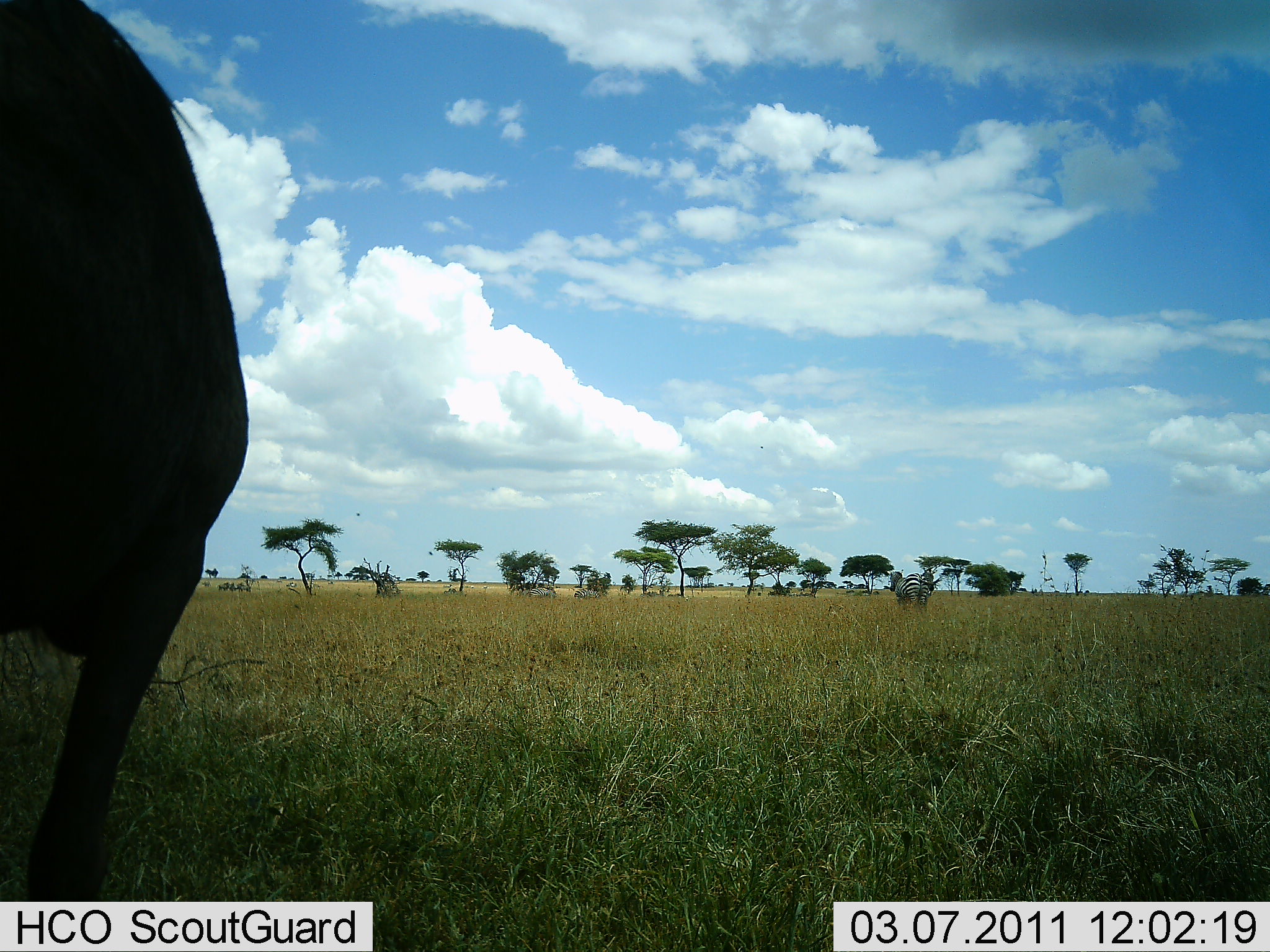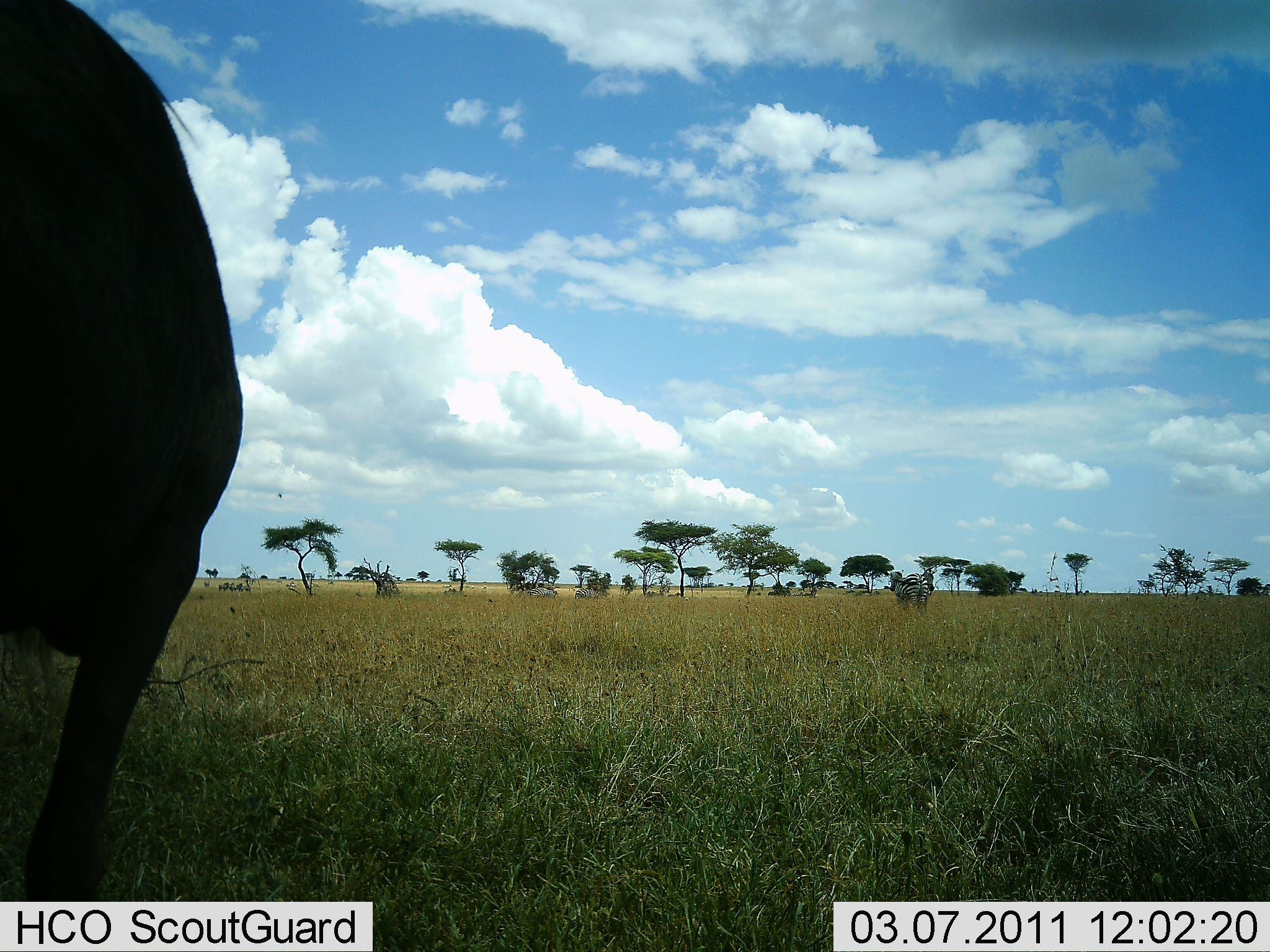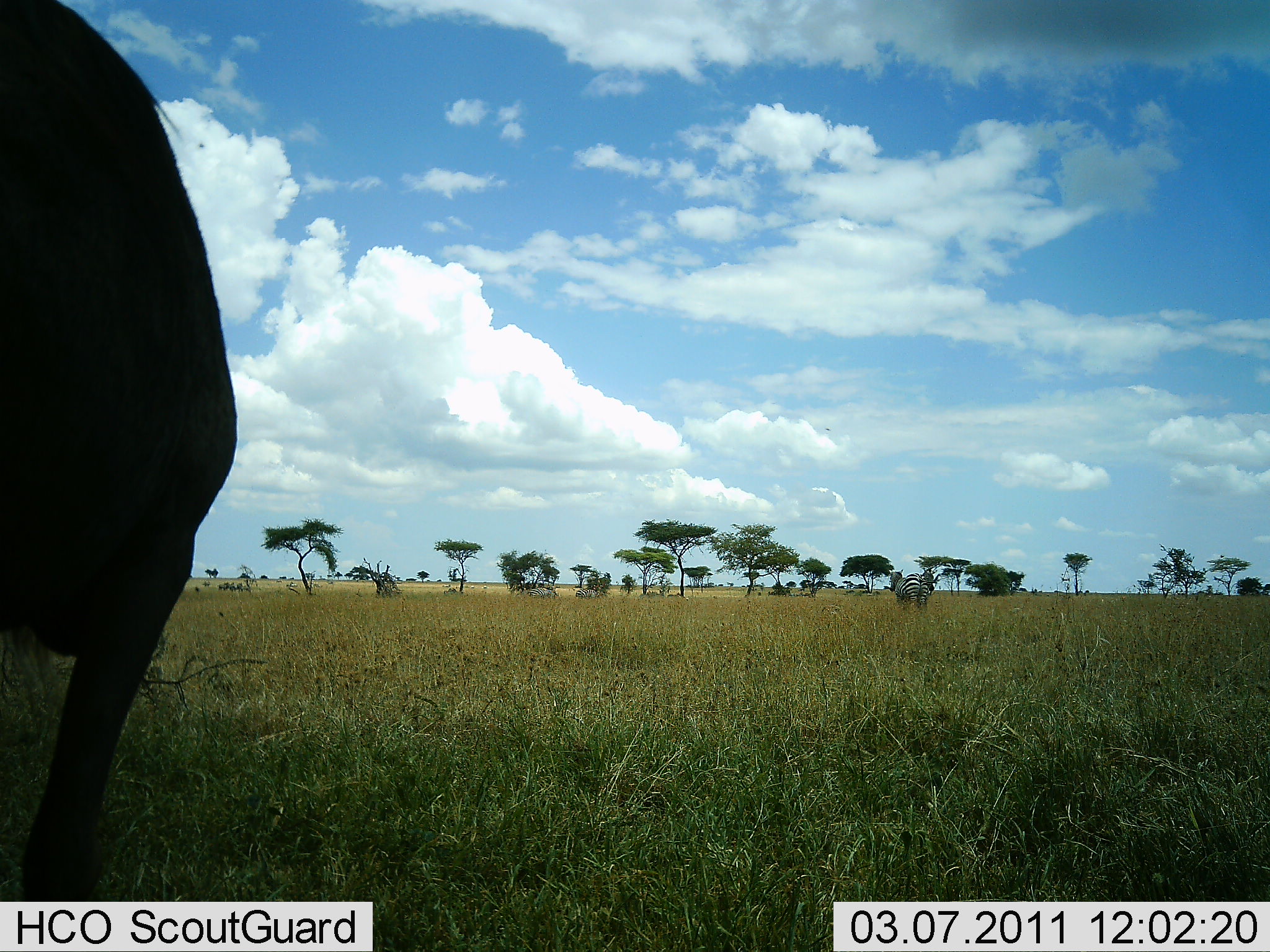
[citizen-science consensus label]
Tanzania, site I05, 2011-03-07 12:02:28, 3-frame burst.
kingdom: Animalia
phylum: Chordata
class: Mammalia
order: Artiodactyla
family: Bovidae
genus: Connochaetes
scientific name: Connochaetes taurinus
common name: blue wildebeest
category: wildebeest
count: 1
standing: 100%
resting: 0%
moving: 0%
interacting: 0%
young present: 0%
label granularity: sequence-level